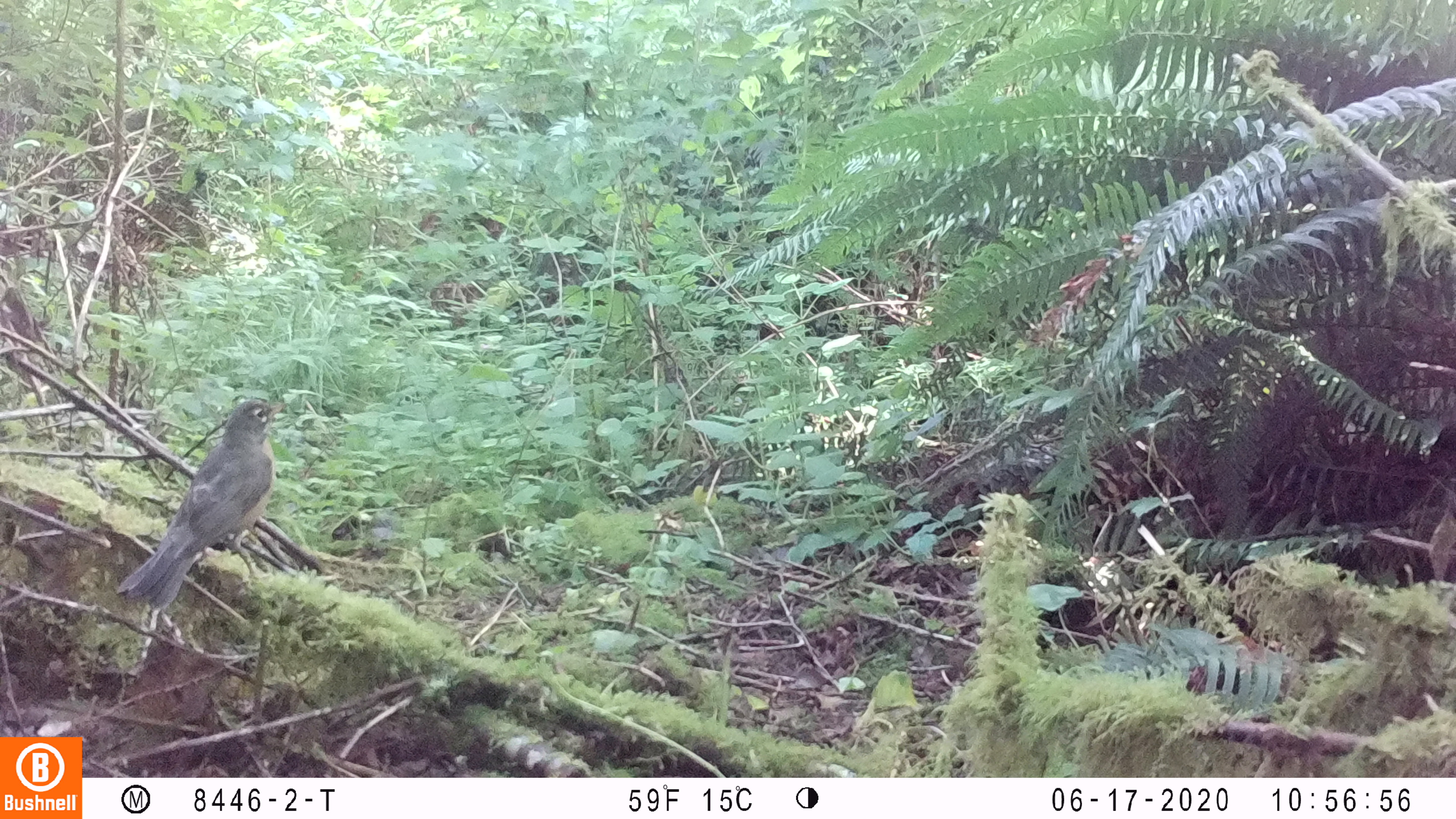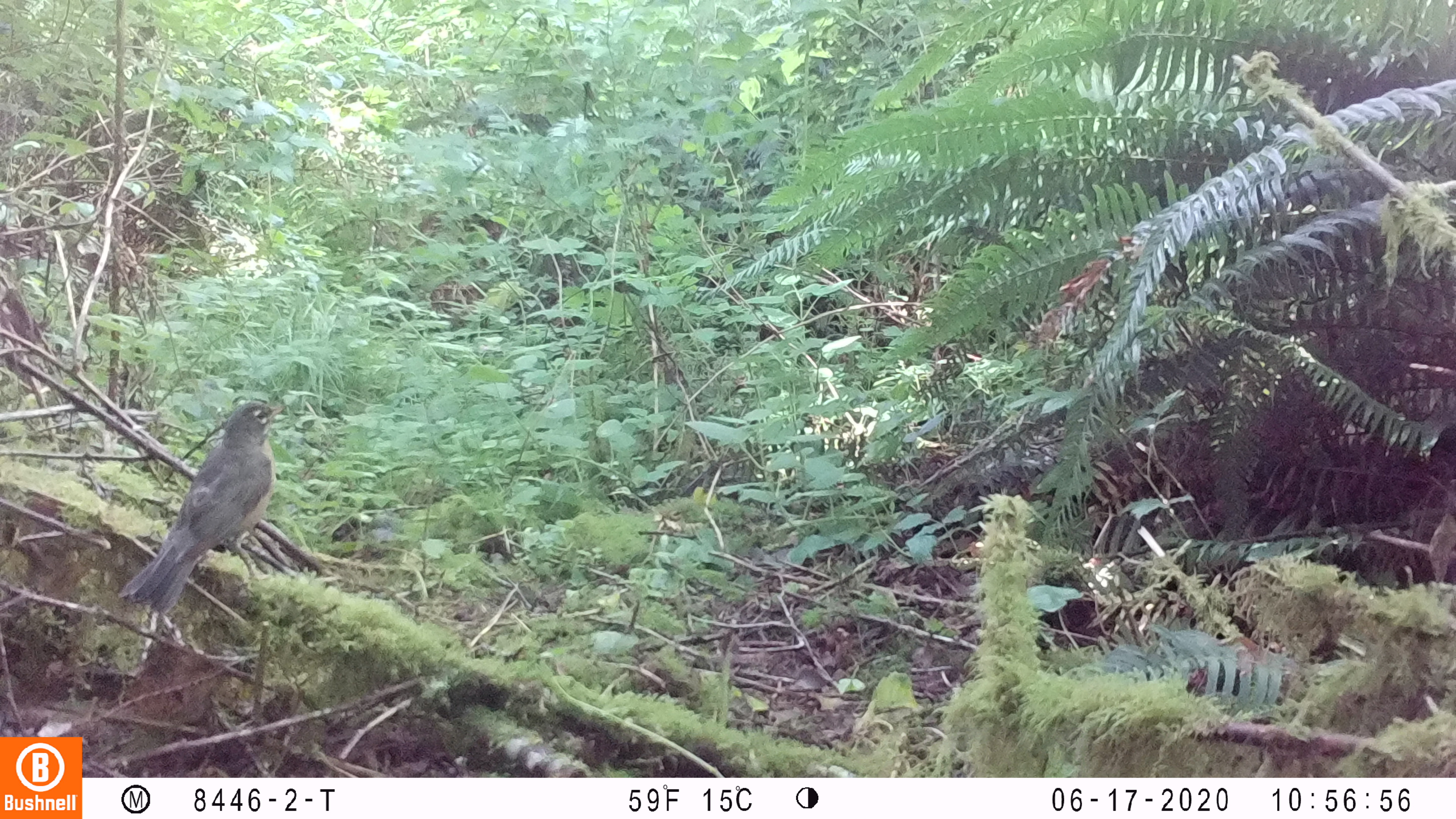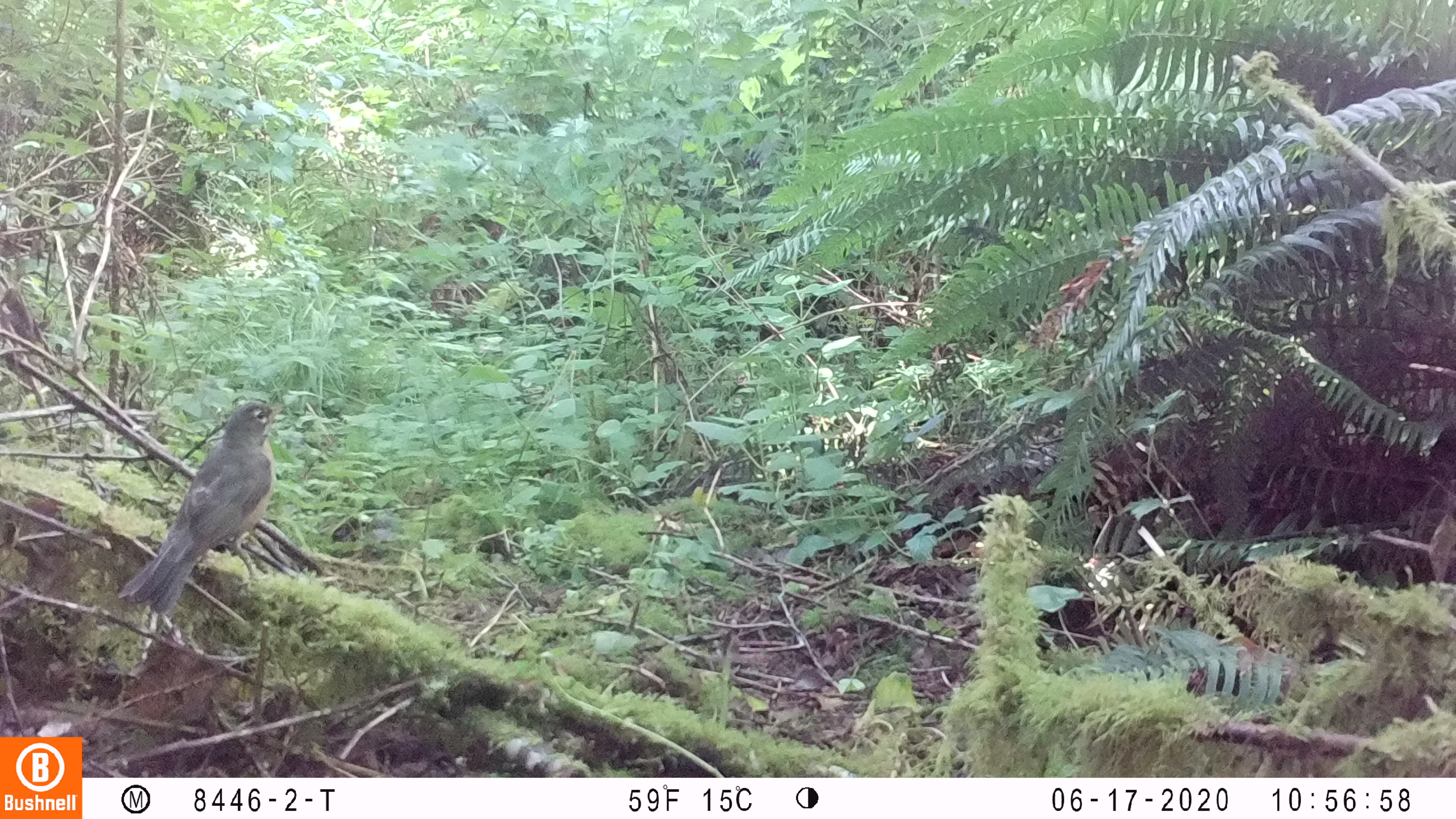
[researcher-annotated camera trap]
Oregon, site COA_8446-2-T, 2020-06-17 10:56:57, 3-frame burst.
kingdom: Animalia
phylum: Chordata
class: Aves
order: Passeriformes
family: Turdidae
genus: Turdus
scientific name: Turdus migratorius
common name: american robin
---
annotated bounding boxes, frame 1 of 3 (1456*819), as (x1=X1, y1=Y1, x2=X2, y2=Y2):
american robin: (x1=103, y1=388, x2=294, y2=618)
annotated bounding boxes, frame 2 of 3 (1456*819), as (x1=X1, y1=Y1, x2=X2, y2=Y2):
american robin: (x1=110, y1=394, x2=294, y2=618)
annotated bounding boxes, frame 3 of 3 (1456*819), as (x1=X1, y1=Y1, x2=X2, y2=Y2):
american robin: (x1=107, y1=395, x2=291, y2=623)